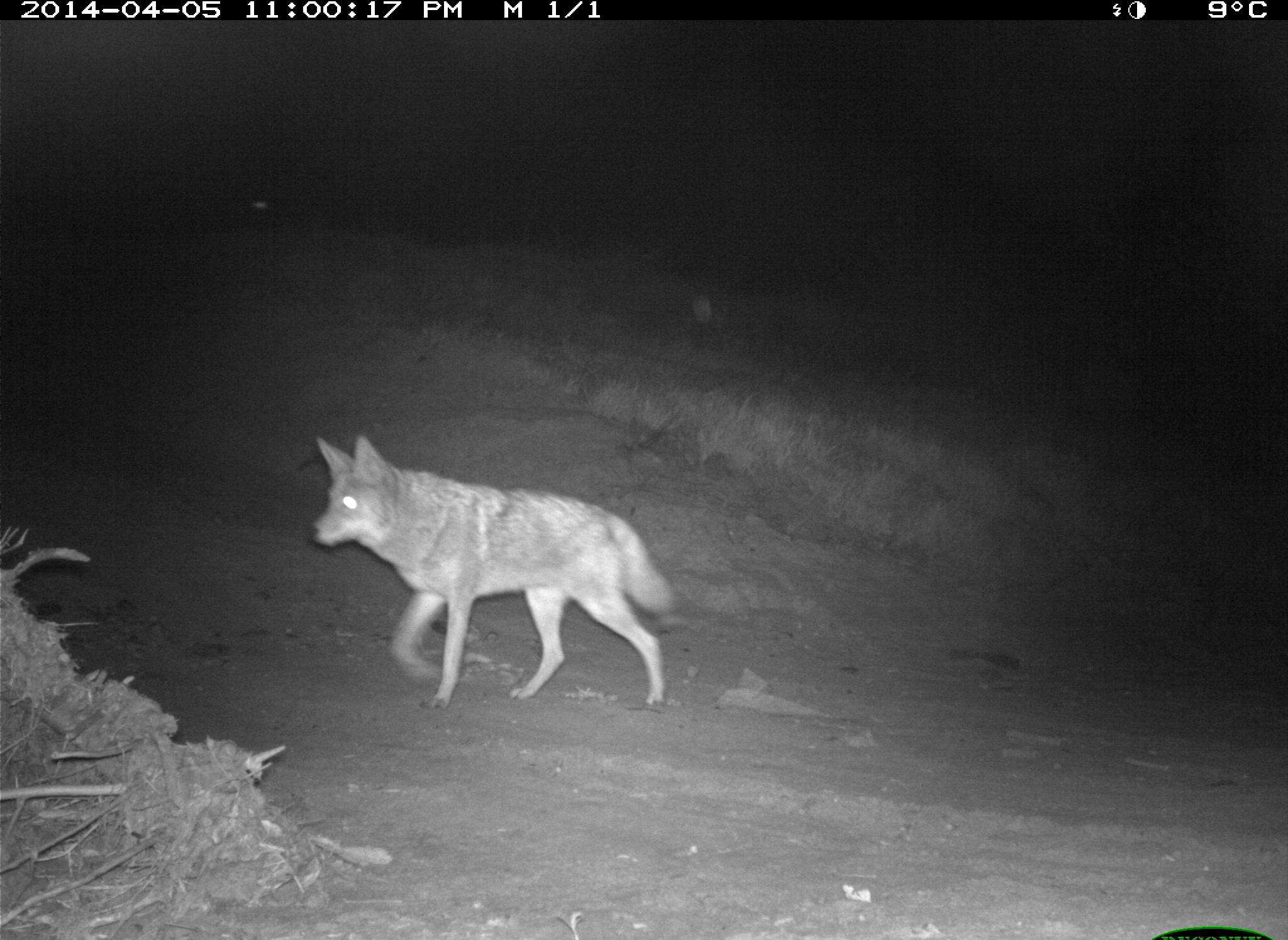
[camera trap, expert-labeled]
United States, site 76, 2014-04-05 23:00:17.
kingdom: Animalia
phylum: Chordata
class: Mammalia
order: Carnivora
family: Canidae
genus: Canis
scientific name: Canis latrans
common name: coyote